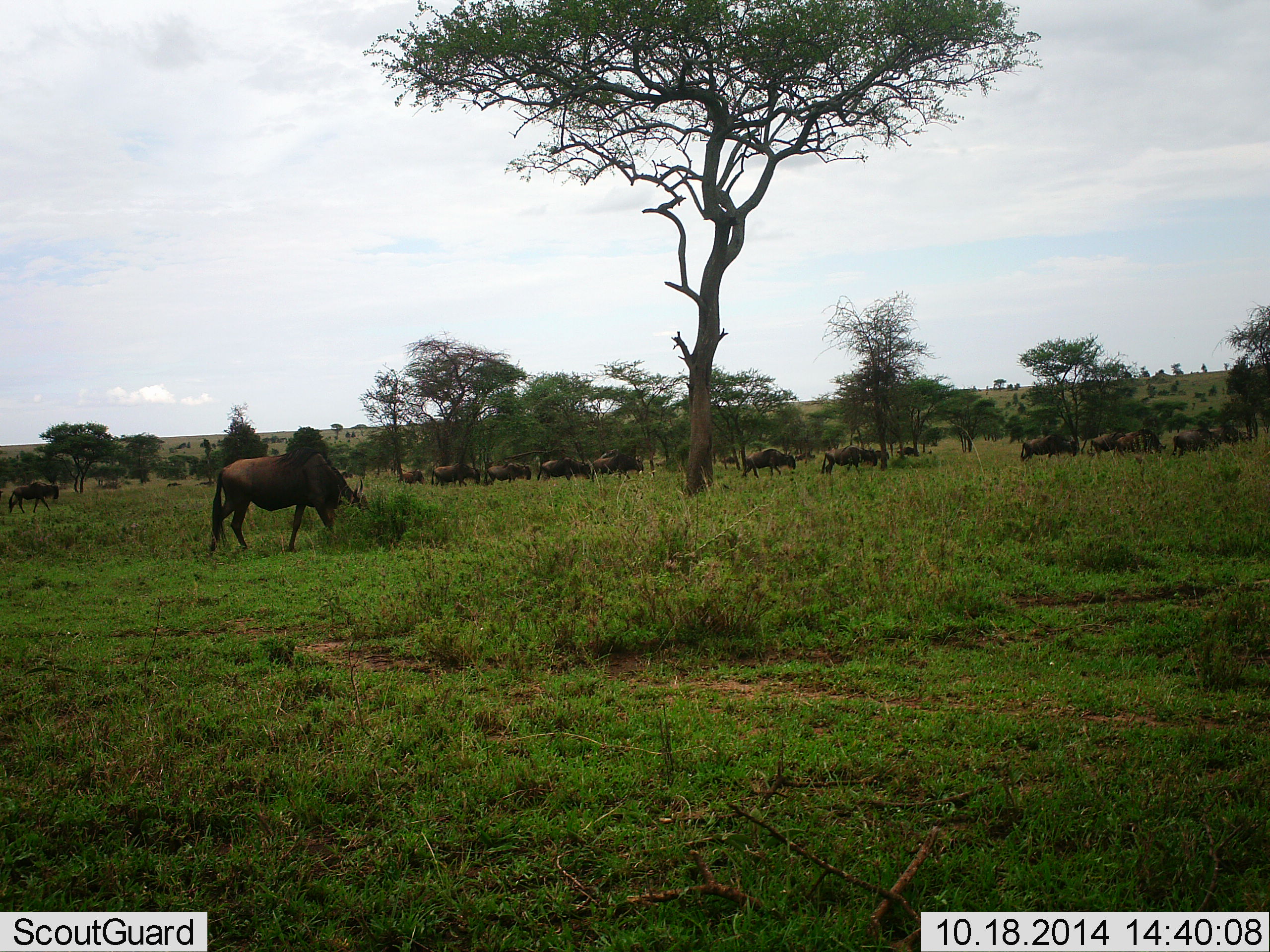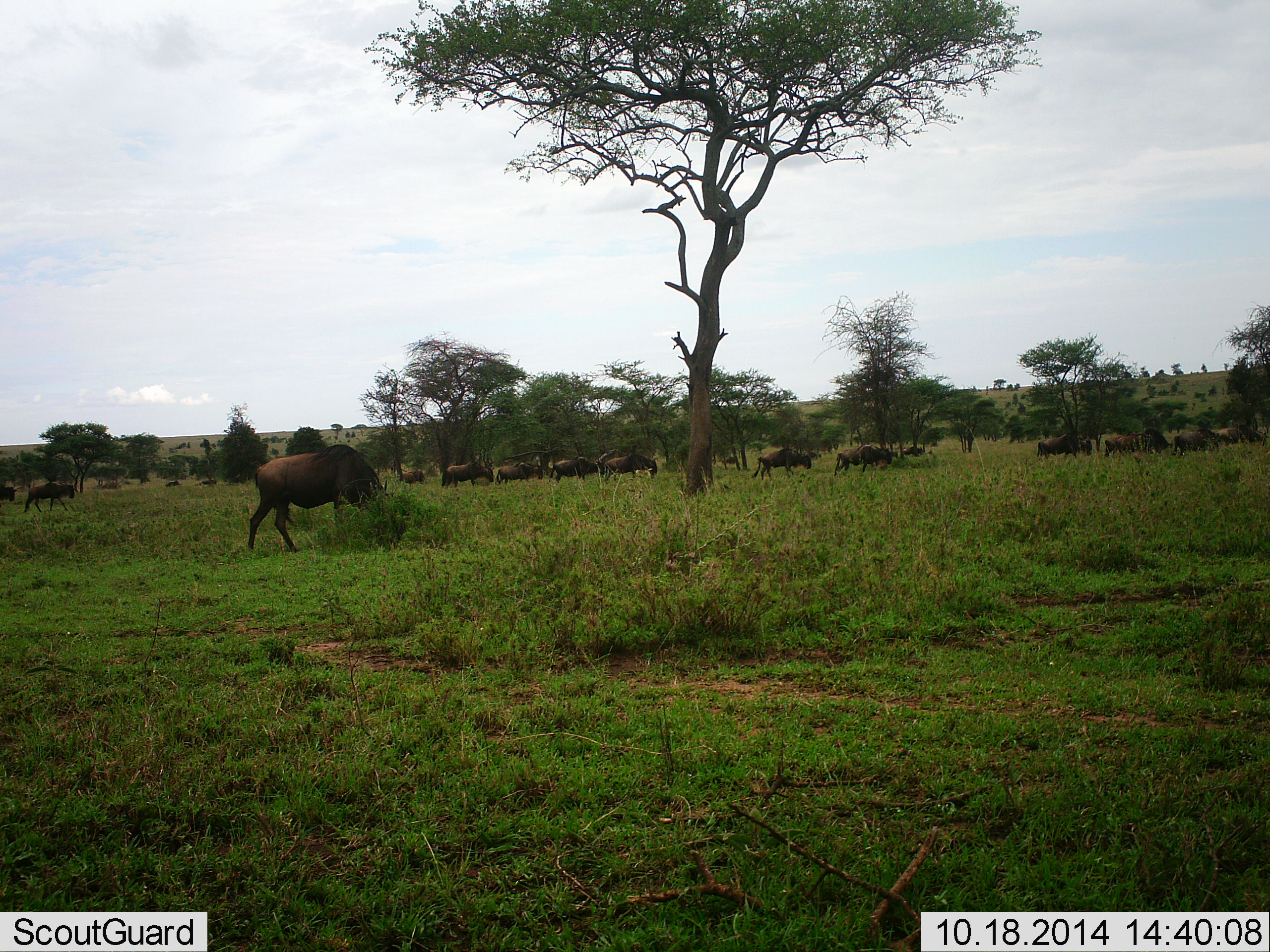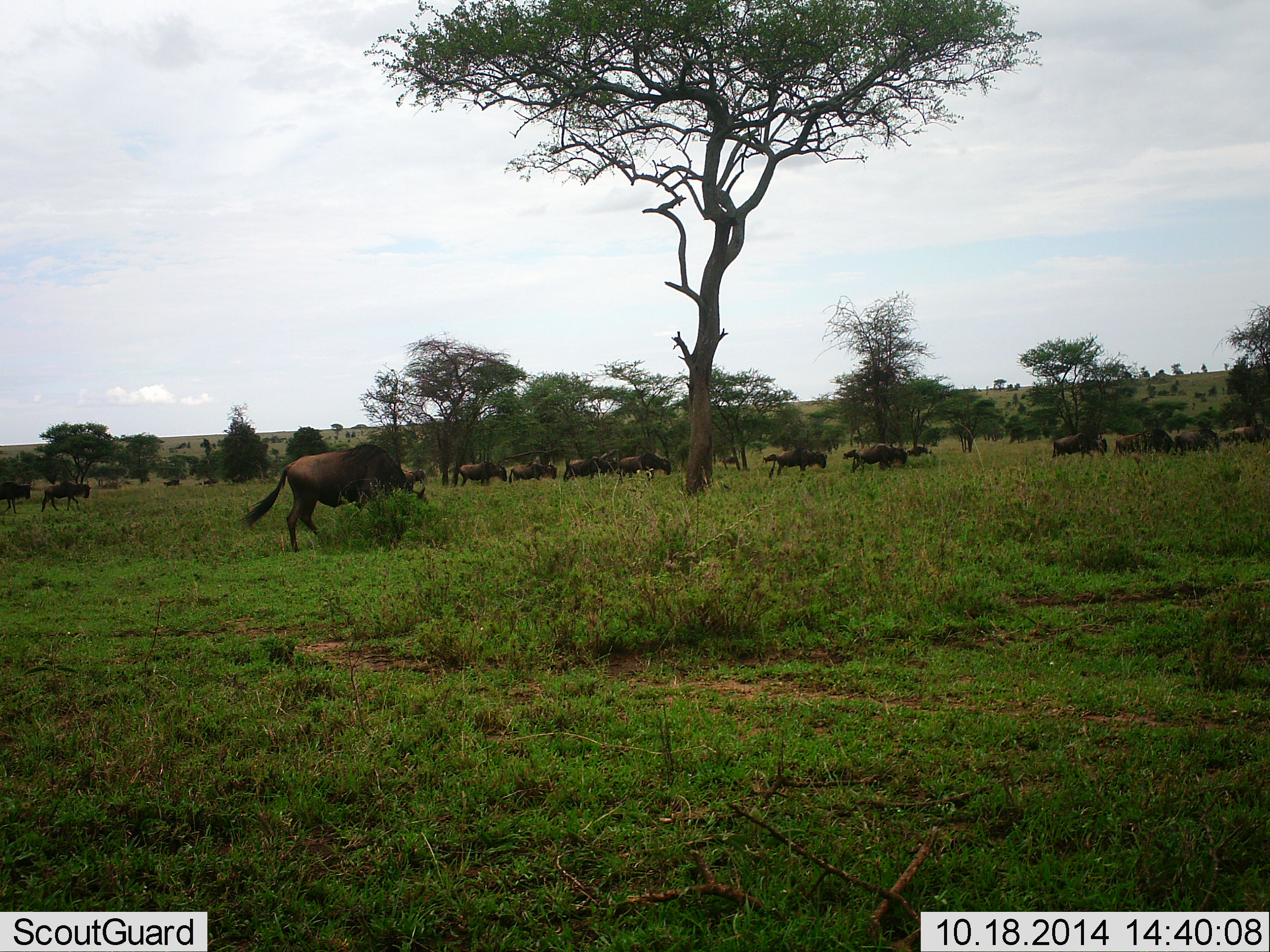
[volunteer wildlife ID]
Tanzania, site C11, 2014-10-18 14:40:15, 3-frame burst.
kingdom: Animalia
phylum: Chordata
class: Mammalia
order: Artiodactyla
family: Bovidae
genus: Connochaetes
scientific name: Connochaetes taurinus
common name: blue wildebeest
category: wildebeest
Wildebeest (blue wildebeest) (Connochaetes taurinus), count 11-50. Behavior (volunteer vote fractions): standing 18%, resting 0%, moving 82%, interacting 0%. Young present (vote fraction): 0%. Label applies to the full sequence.